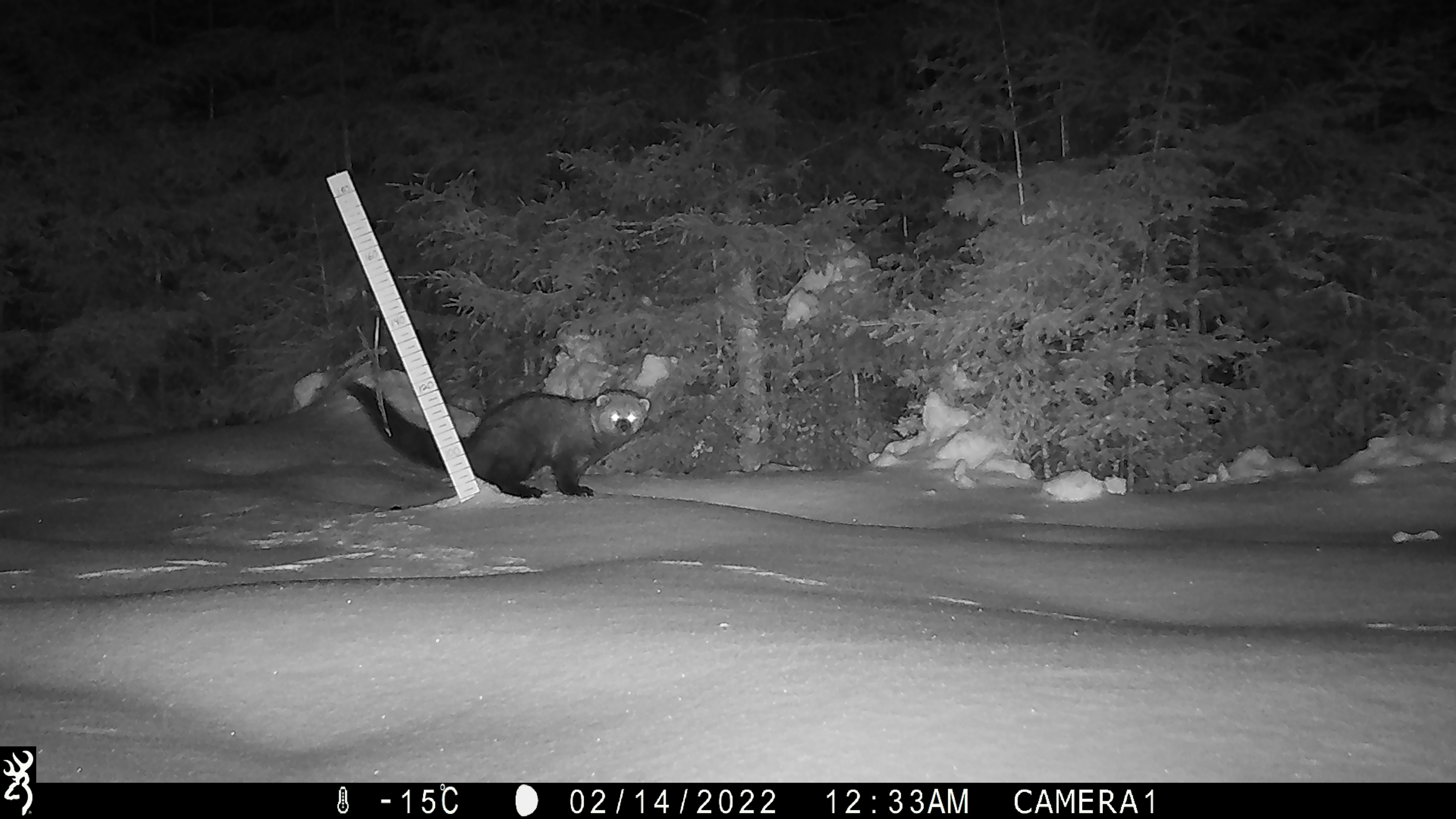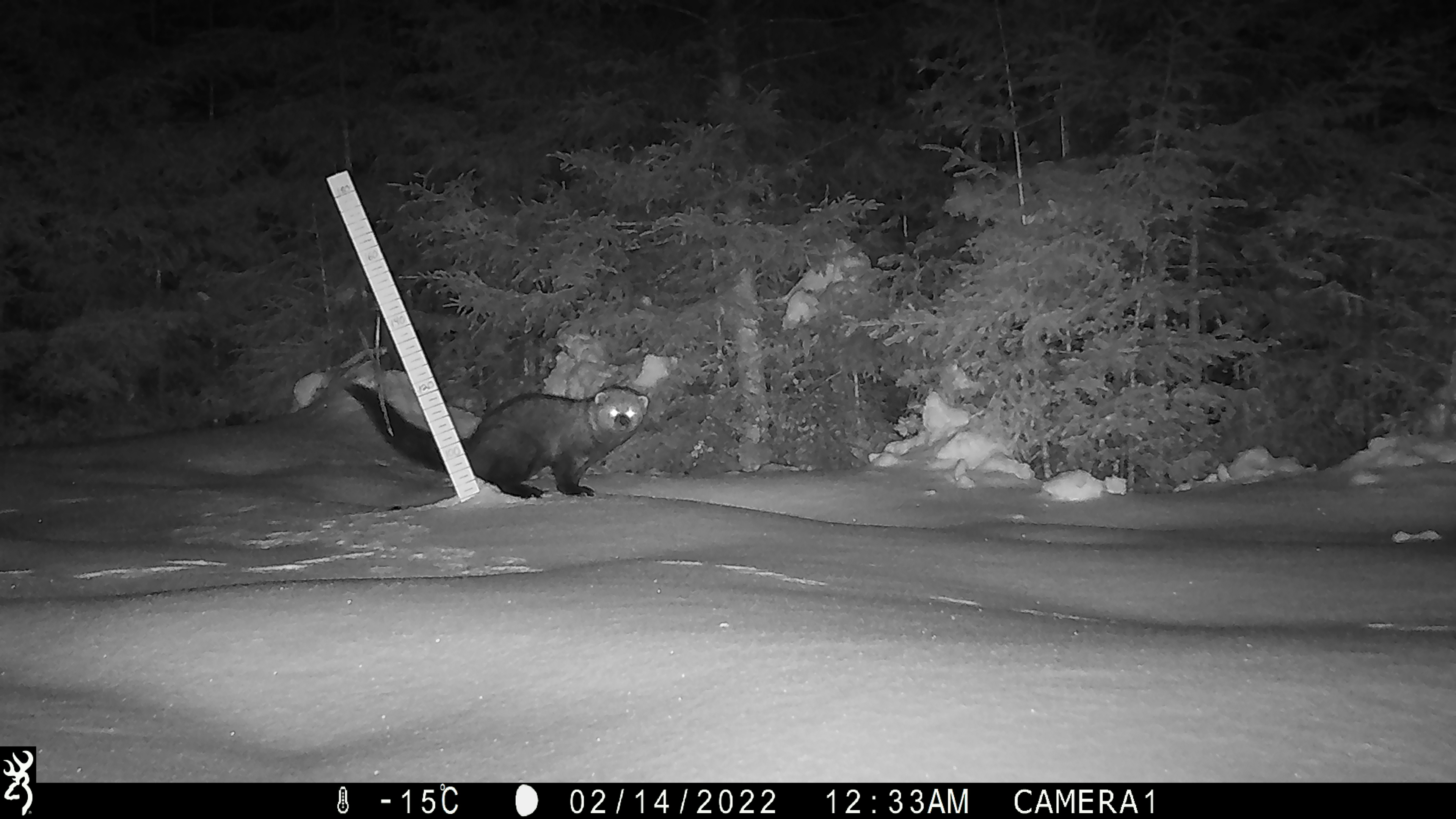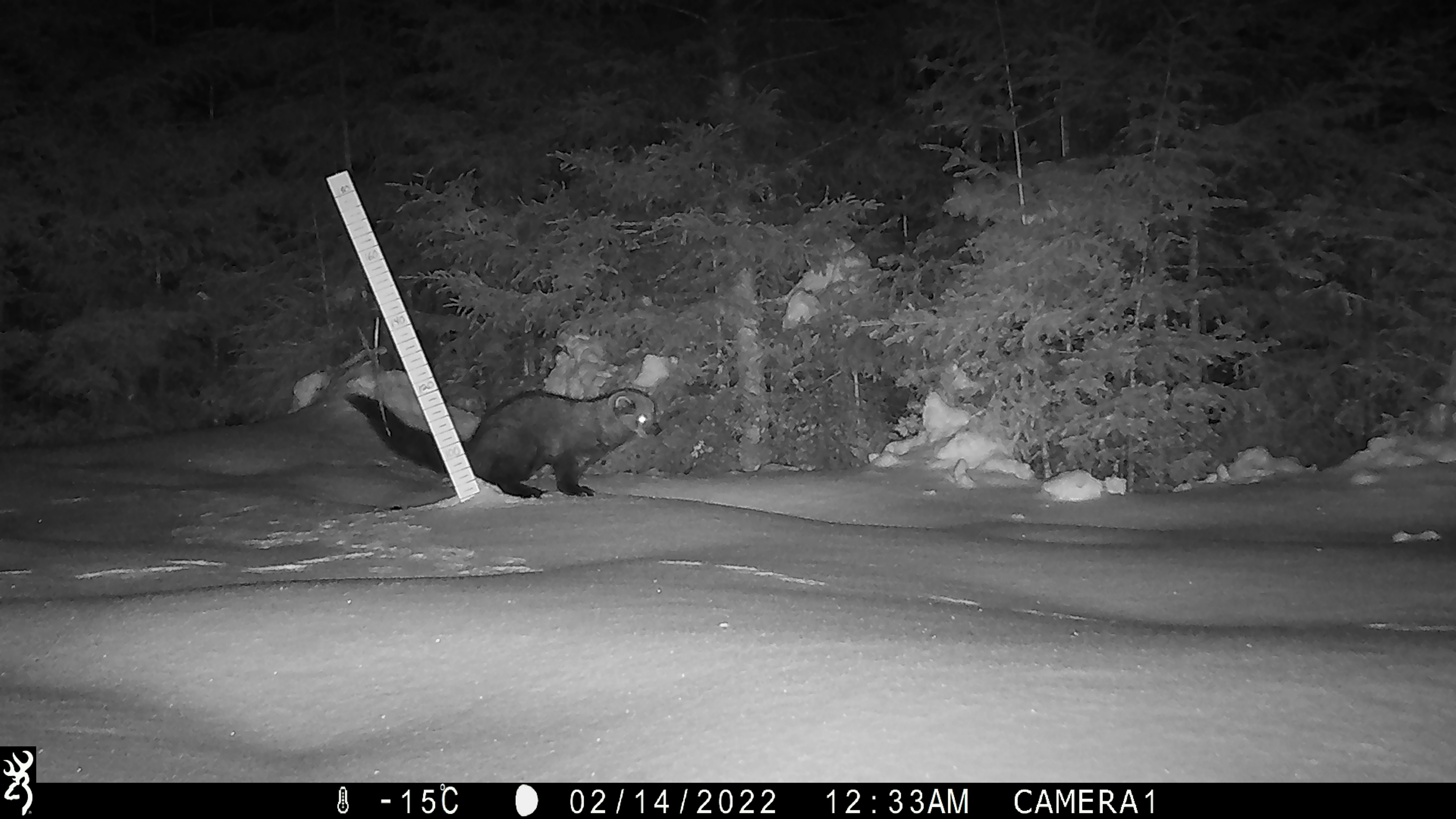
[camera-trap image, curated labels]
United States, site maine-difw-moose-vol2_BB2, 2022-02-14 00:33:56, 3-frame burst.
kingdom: Animalia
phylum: Chordata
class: Mammalia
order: Carnivora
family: Mustelidae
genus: Pekania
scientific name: Pekania pennanti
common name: fisher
Fisher (Pekania pennanti).